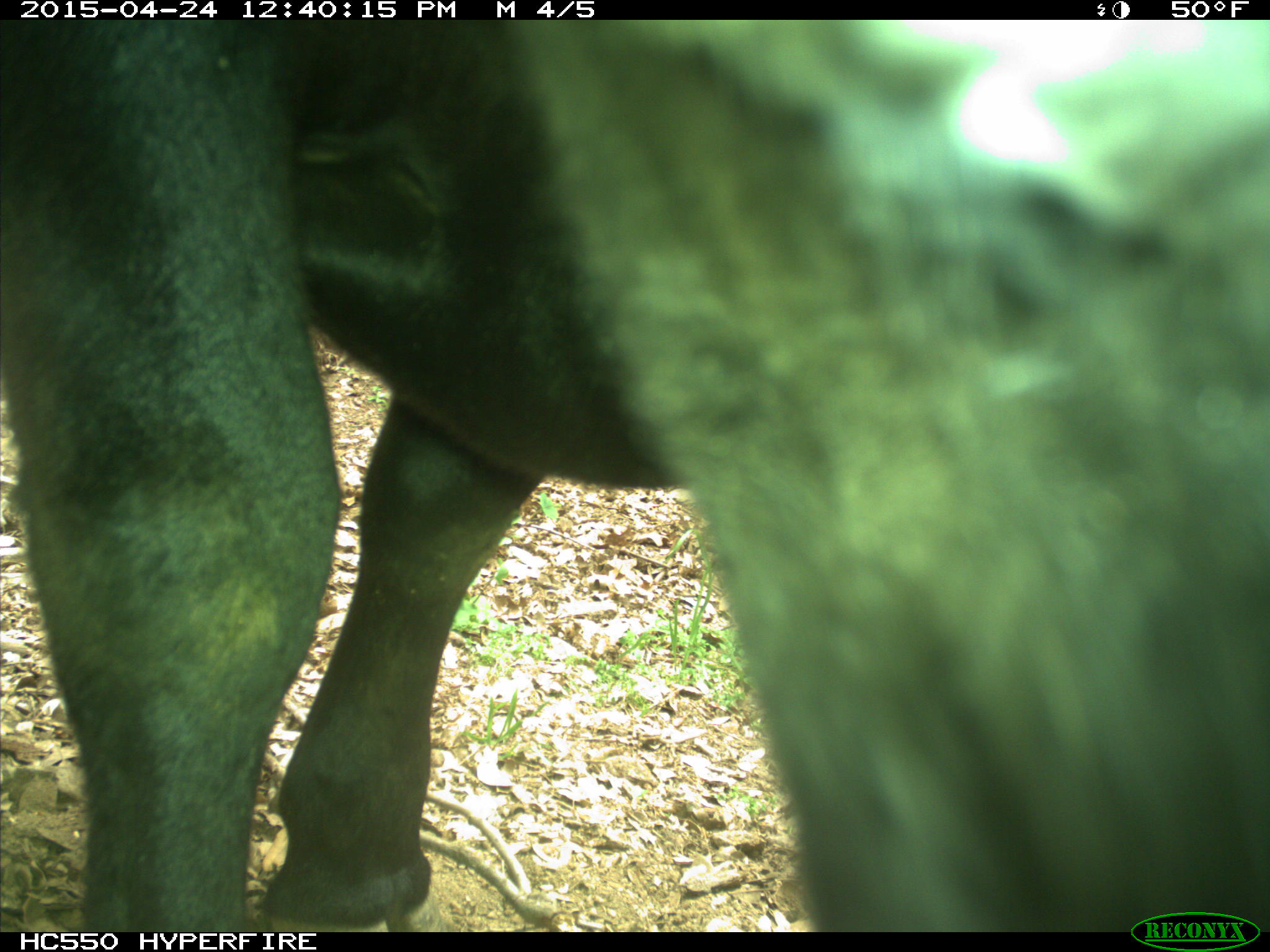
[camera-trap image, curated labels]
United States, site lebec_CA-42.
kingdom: Animalia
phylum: Chordata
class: Mammalia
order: Artiodactyla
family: Bovidae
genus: Bos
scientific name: Bos taurus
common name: domestic cow